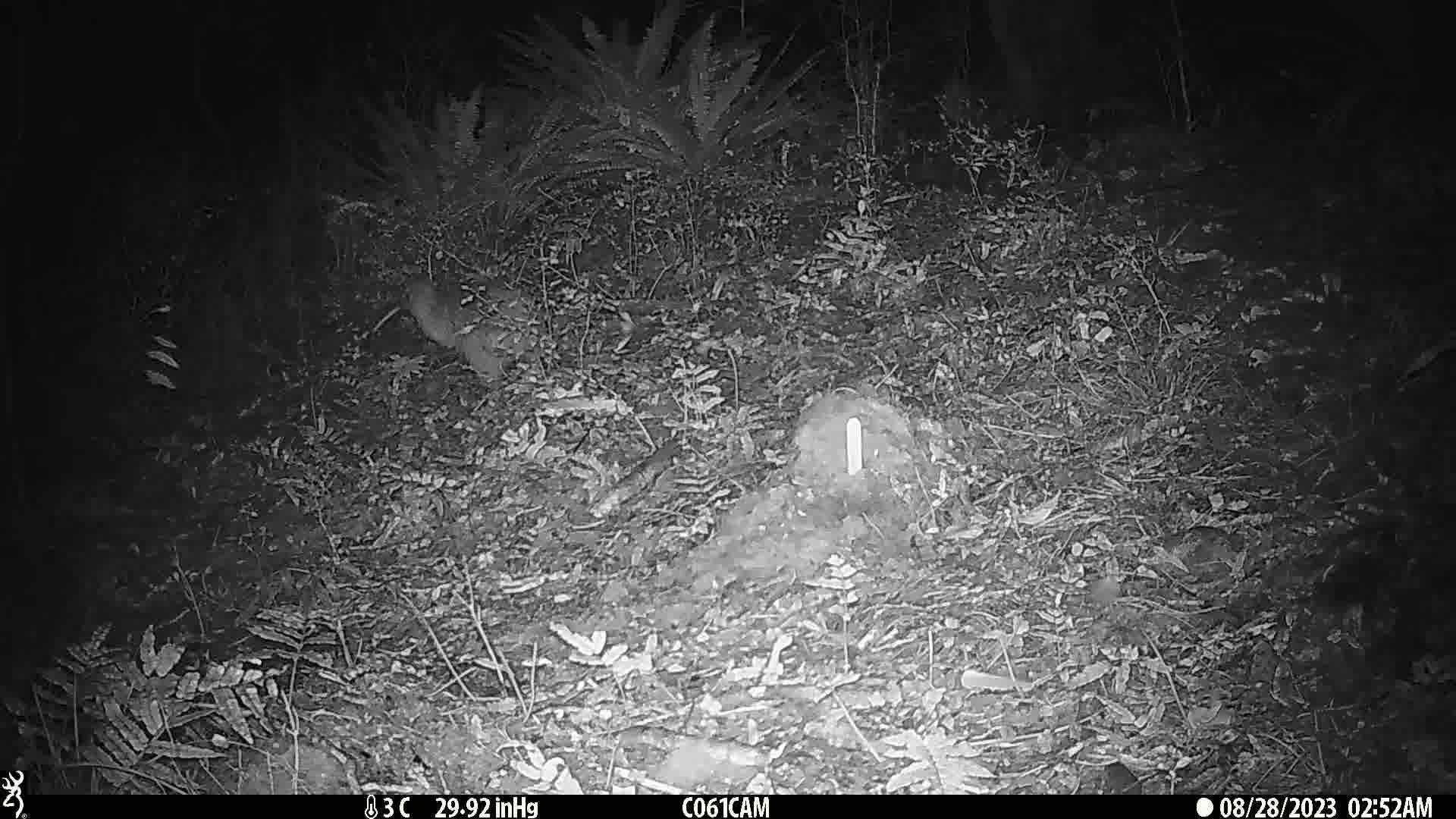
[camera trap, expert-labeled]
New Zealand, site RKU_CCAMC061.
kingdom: Animalia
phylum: Chordata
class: Aves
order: Apterygiformes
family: Apterygidae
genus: Apteryx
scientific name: Apteryx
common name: kiwi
Kiwi (Apteryx).